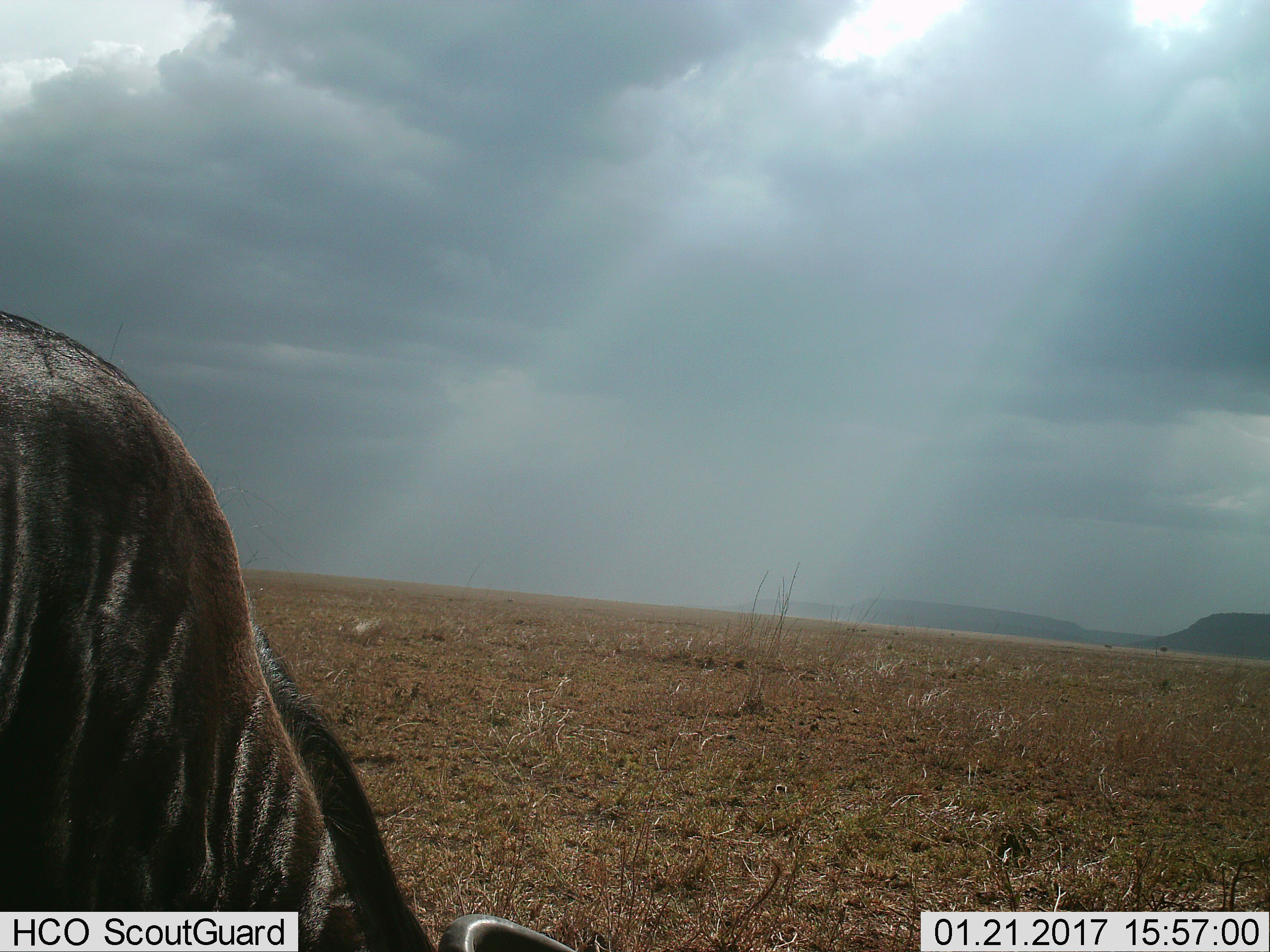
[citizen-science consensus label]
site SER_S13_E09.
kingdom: Animalia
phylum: Chordata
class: Mammalia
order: Artiodactyla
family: Bovidae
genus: Connochaetes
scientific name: Connochaetes taurinus taurinus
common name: blue wildebeest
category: wildebeestblue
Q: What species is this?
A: Wildebeestblue (blue wildebeest) (Connochaetes taurinus taurinus).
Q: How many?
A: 1.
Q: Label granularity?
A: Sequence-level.